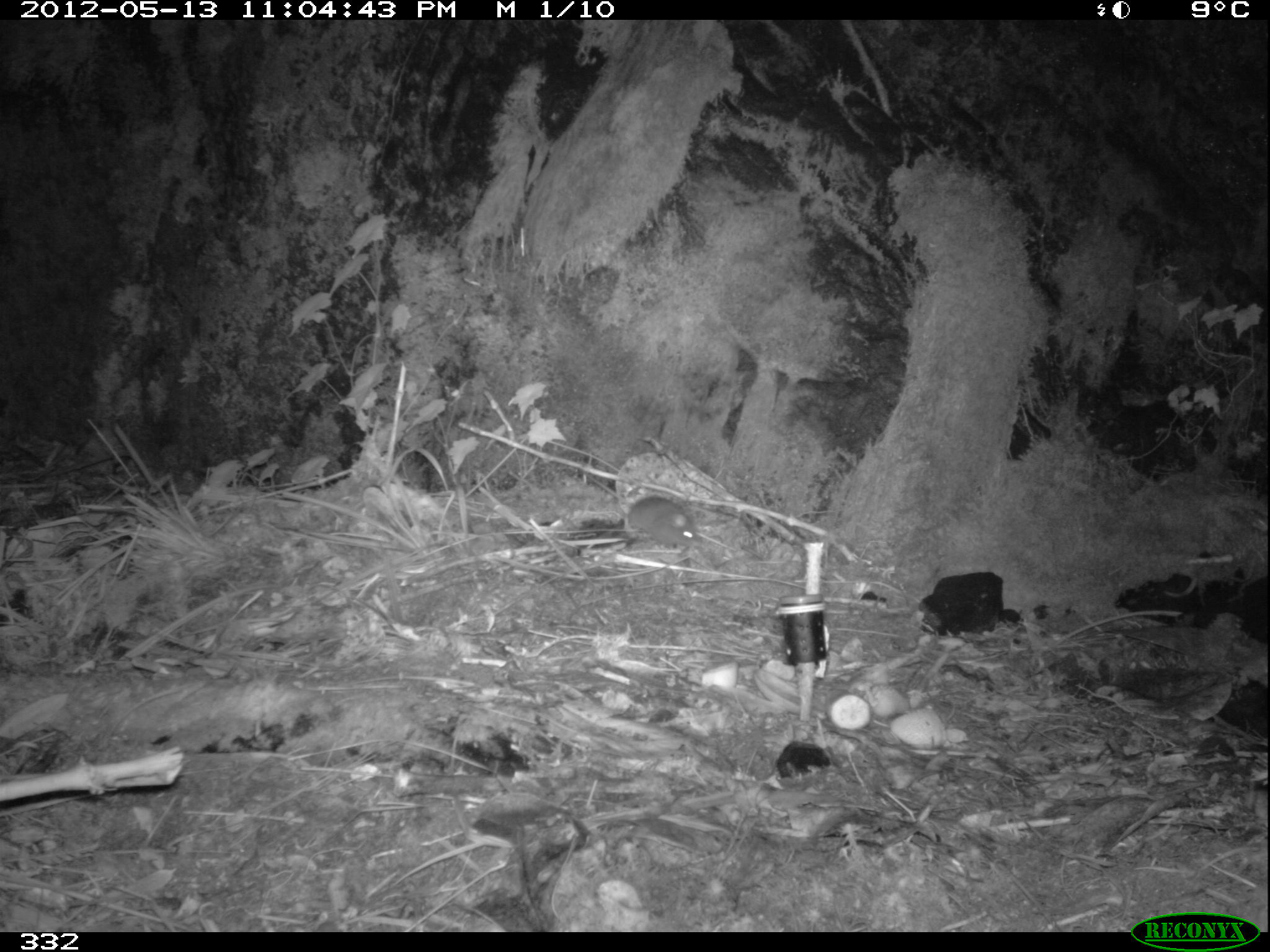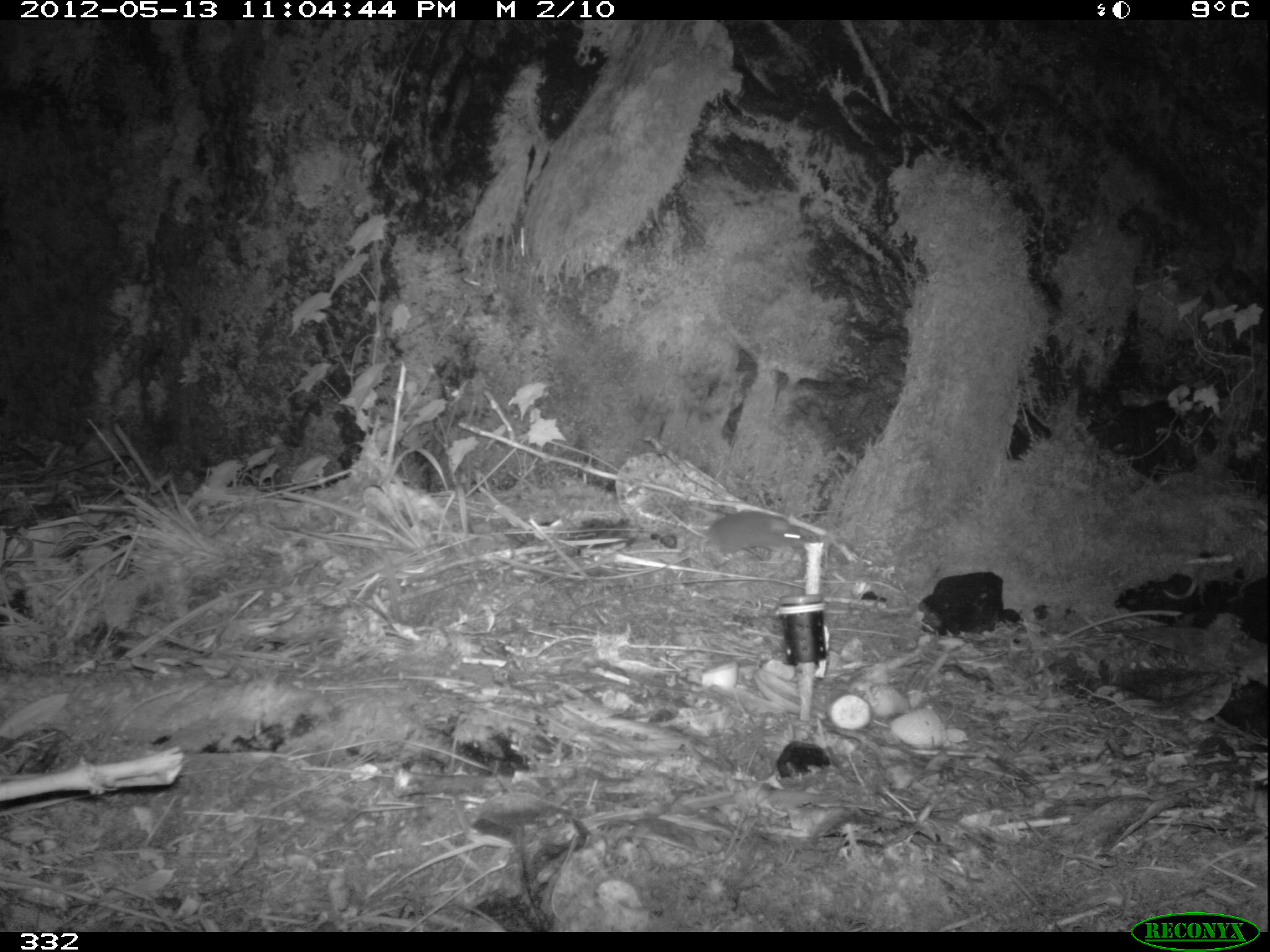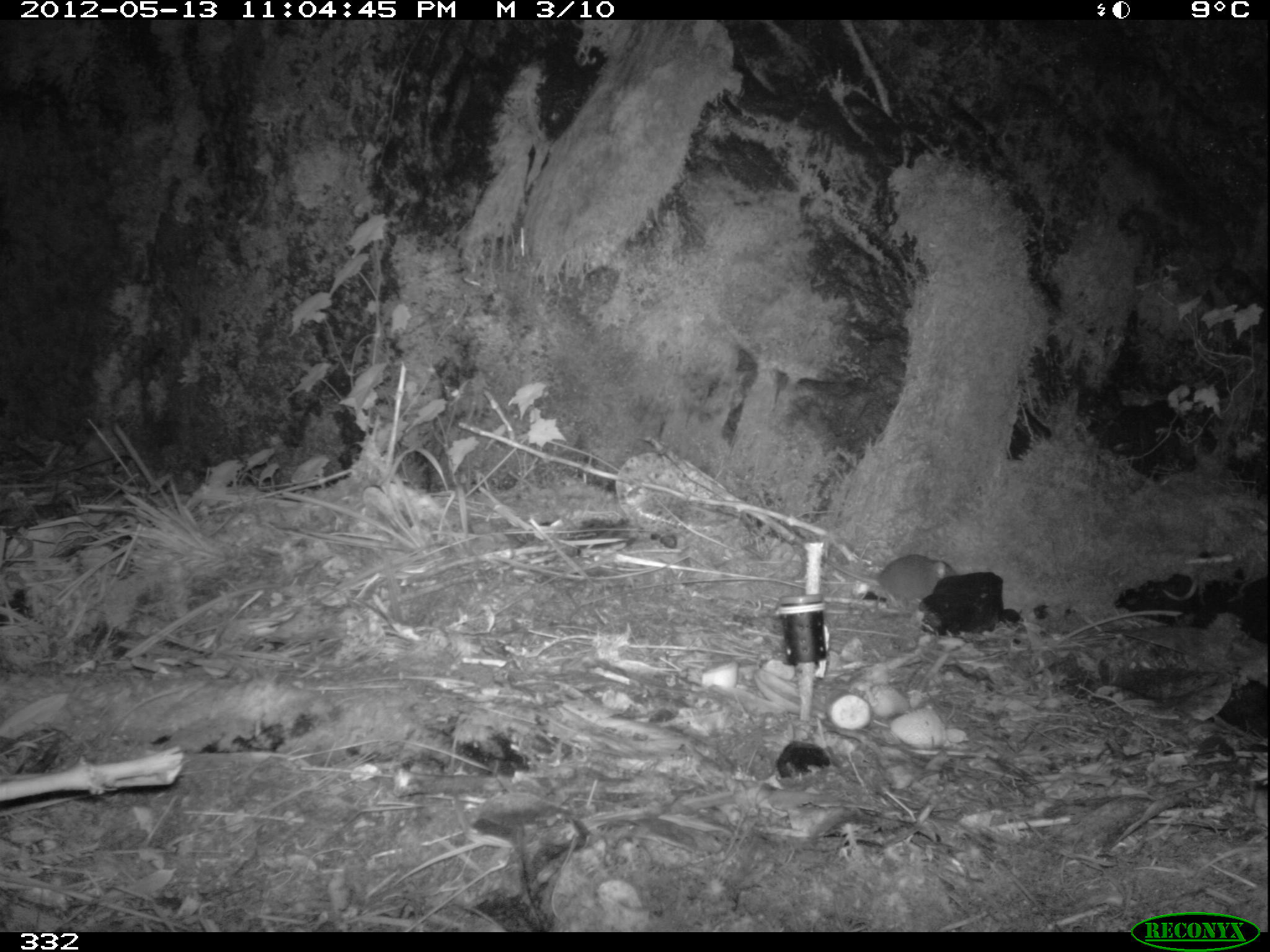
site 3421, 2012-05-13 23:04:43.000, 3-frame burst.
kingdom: Animalia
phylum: Chordata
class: Mammalia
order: Rodentia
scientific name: Rodentia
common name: rodents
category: unknown rodent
Unknown rodent (rodents) (Rodentia).